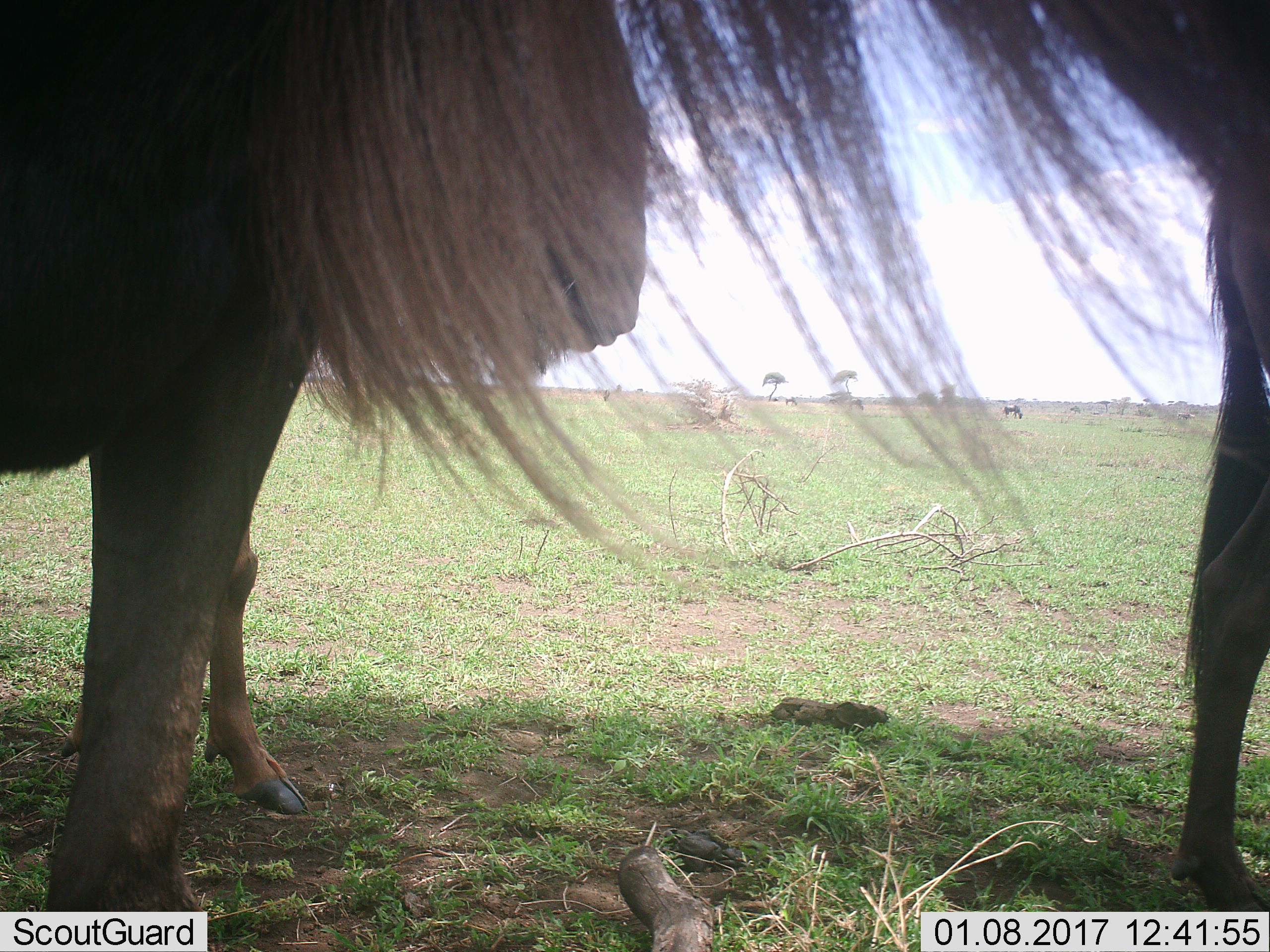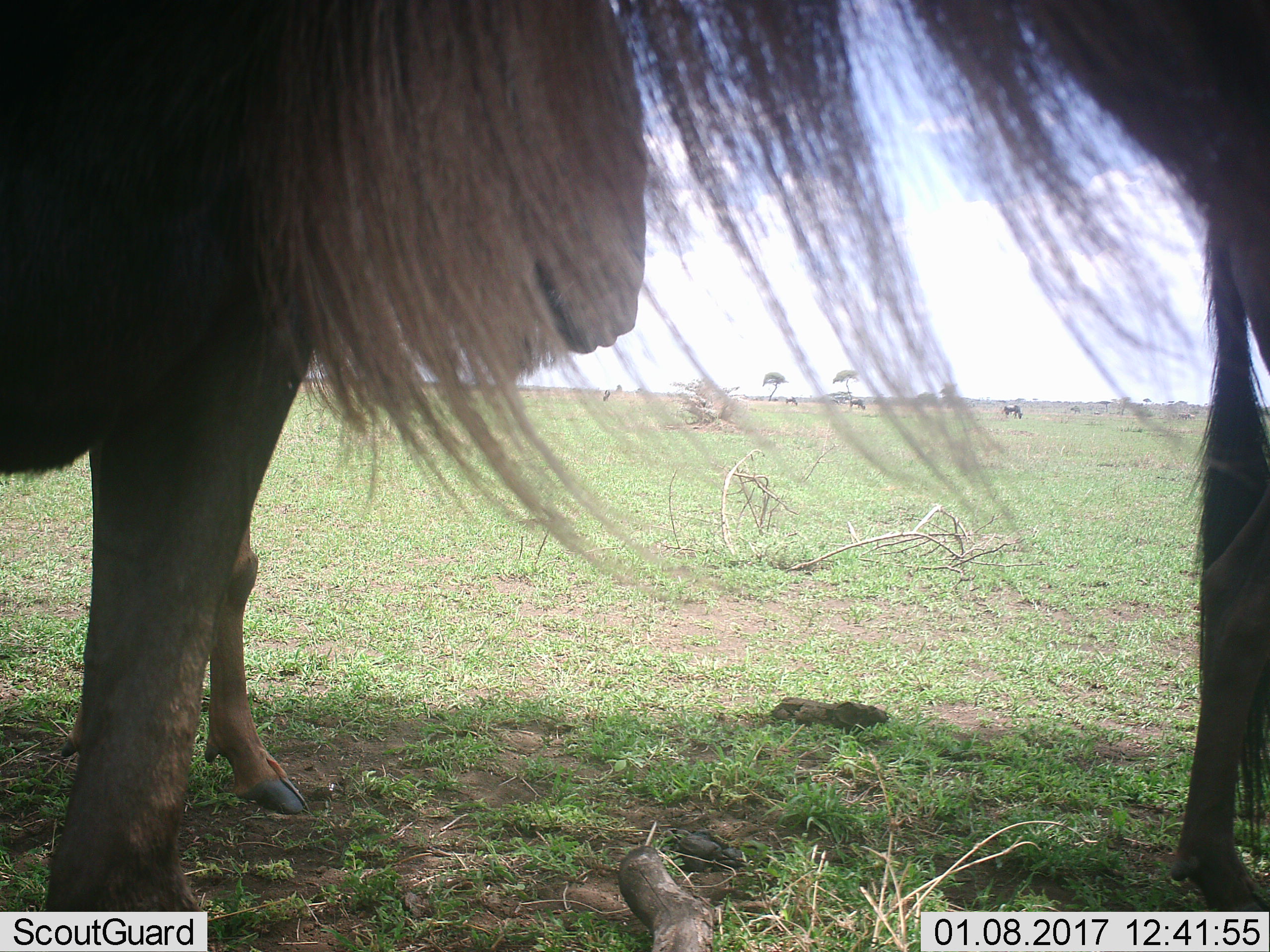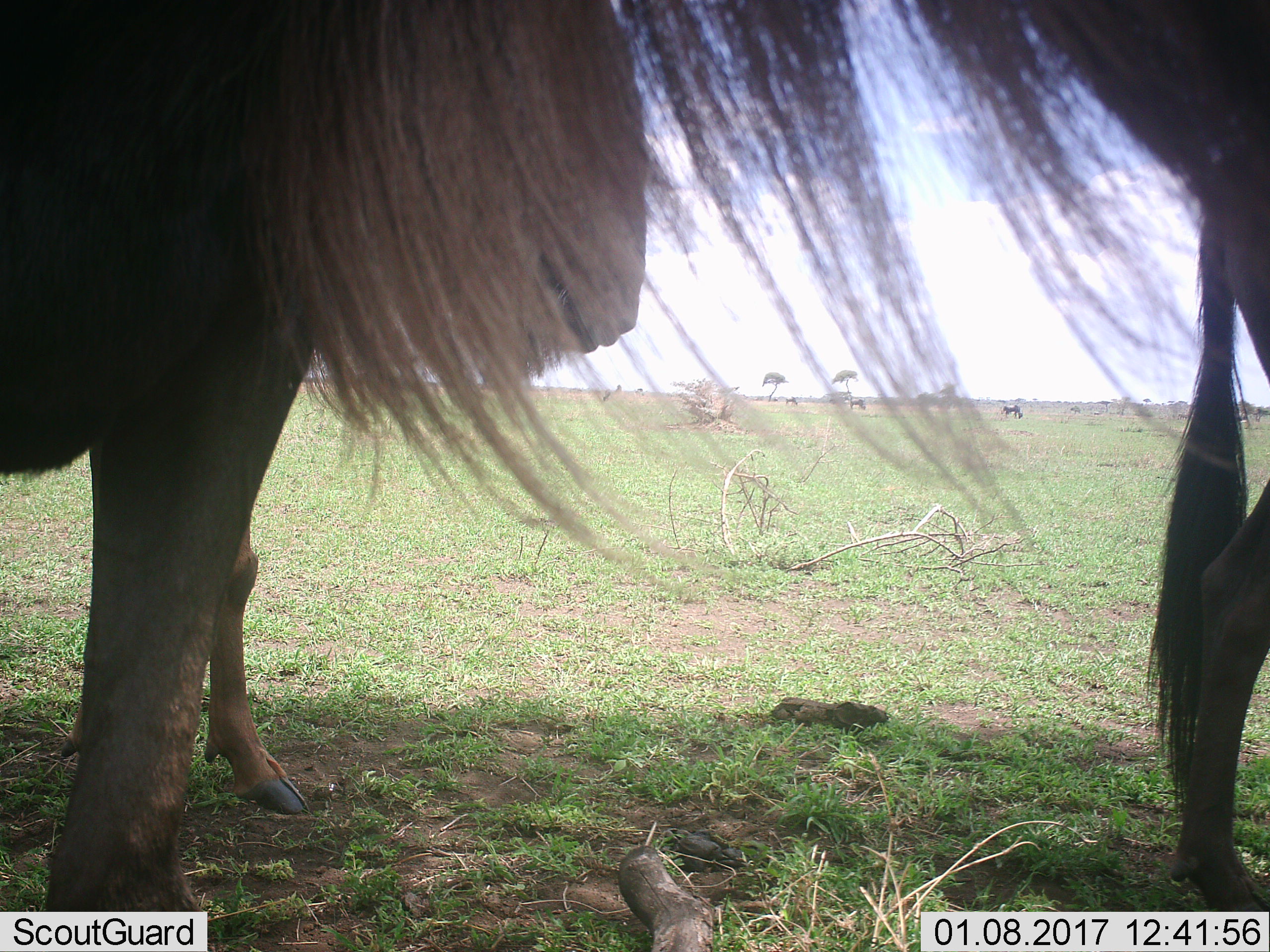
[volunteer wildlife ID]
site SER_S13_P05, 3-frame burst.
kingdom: Animalia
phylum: Chordata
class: Mammalia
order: Artiodactyla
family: Bovidae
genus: Connochaetes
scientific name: Connochaetes taurinus taurinus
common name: blue wildebeest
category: wildebeestblue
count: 3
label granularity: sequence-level